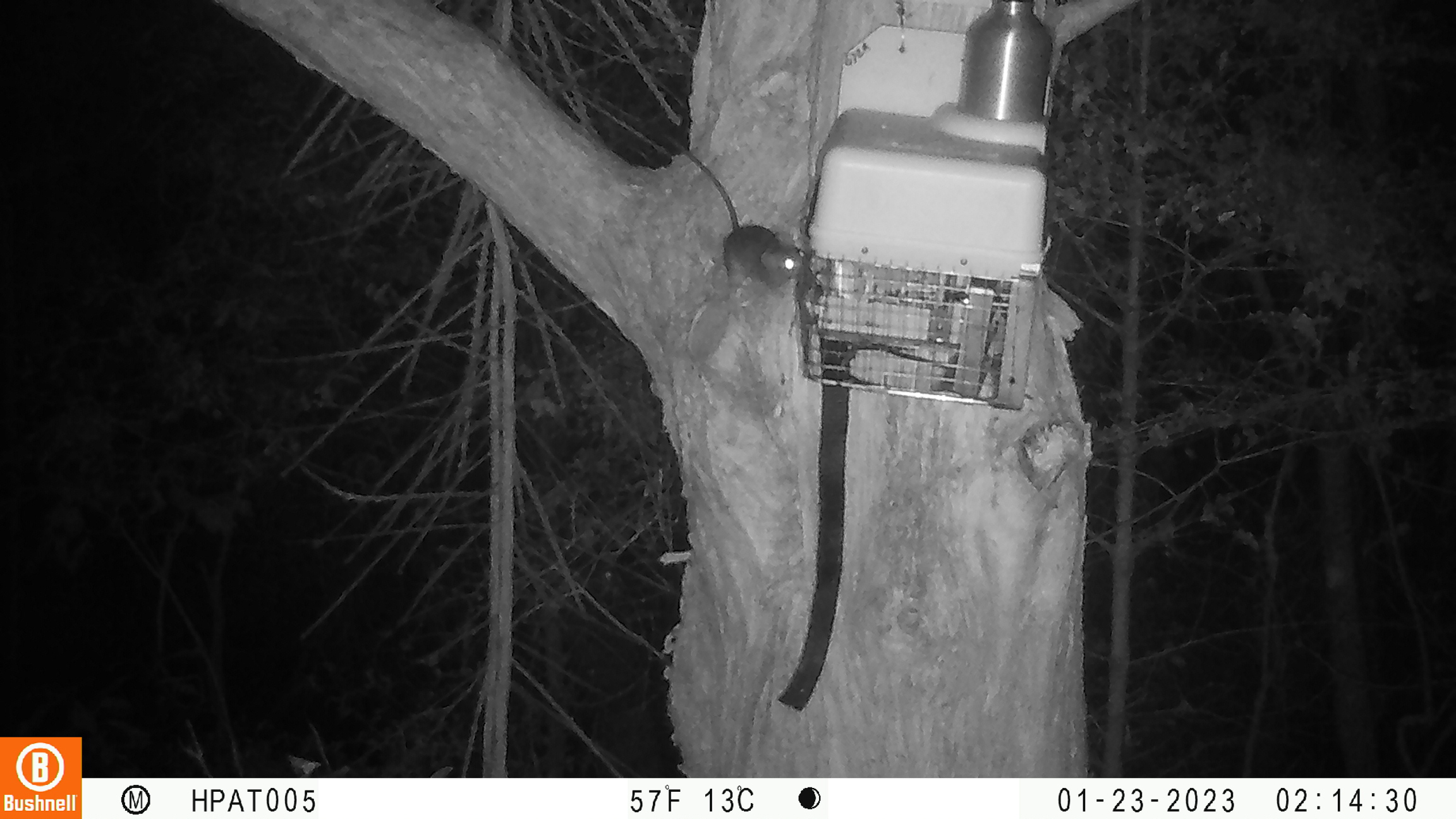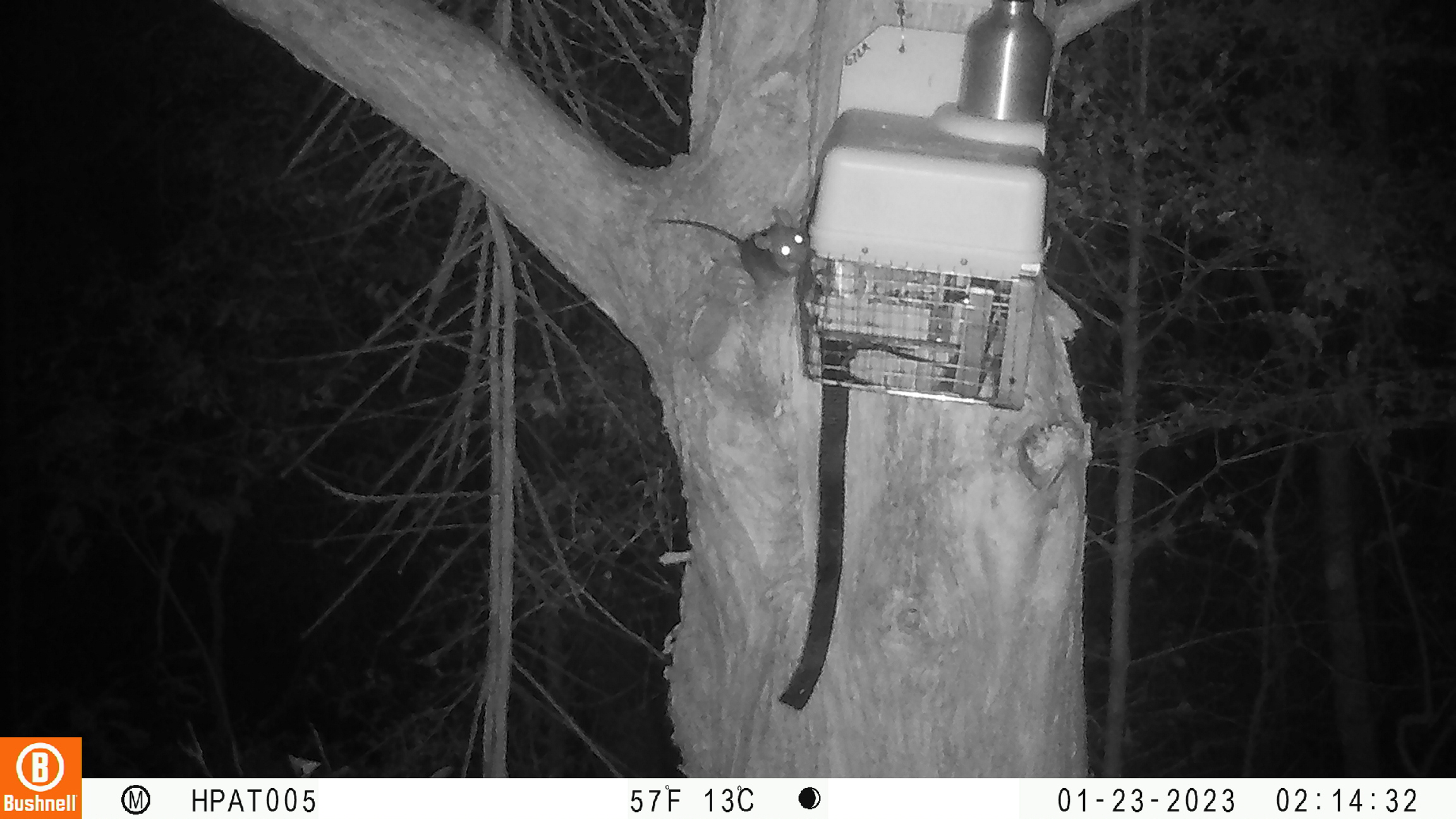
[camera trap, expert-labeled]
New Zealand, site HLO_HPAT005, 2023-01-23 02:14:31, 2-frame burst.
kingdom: Animalia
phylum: Chordata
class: Mammalia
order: Rodentia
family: Muridae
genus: Rattus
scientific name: Rattus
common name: rat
Rat (Rattus).